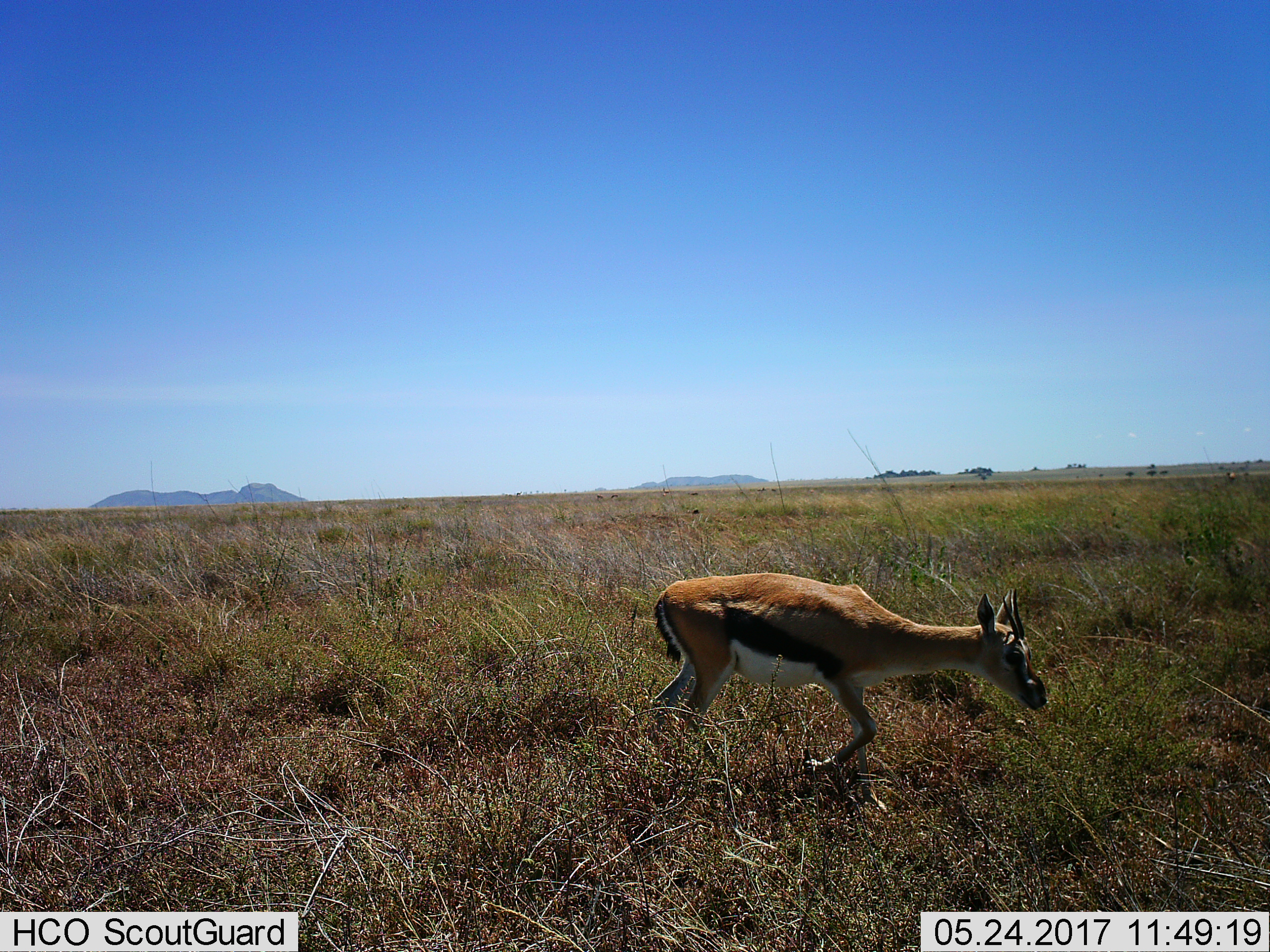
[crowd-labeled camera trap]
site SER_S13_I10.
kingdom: Animalia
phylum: Chordata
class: Mammalia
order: Artiodactyla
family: Bovidae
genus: Eudorcas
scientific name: Eudorcas thomsonii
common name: thomson's gazelle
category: gazellethomsons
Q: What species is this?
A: Gazellethomsons (thomson's gazelle) (Eudorcas thomsonii).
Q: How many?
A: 1.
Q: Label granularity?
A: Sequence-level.